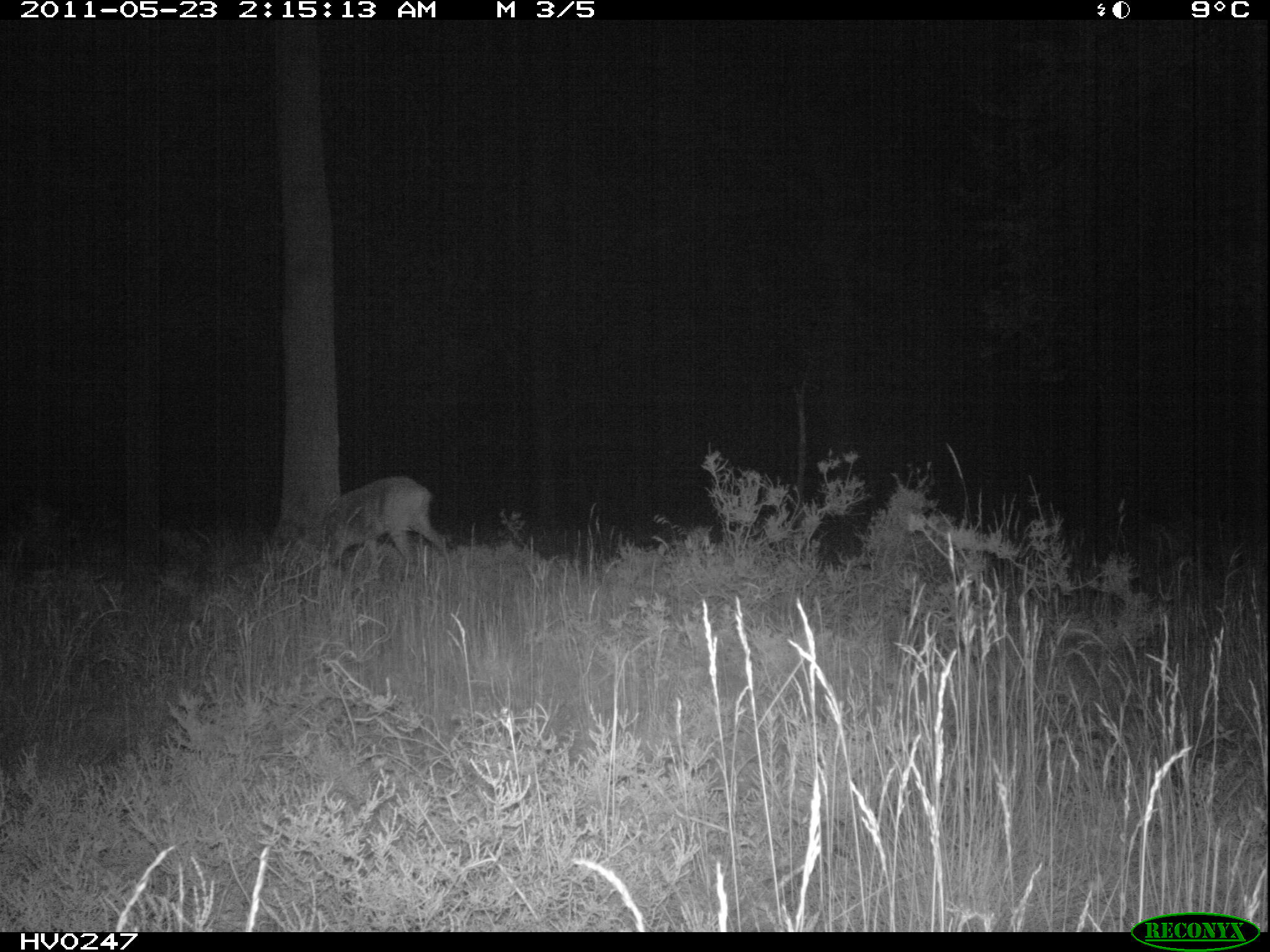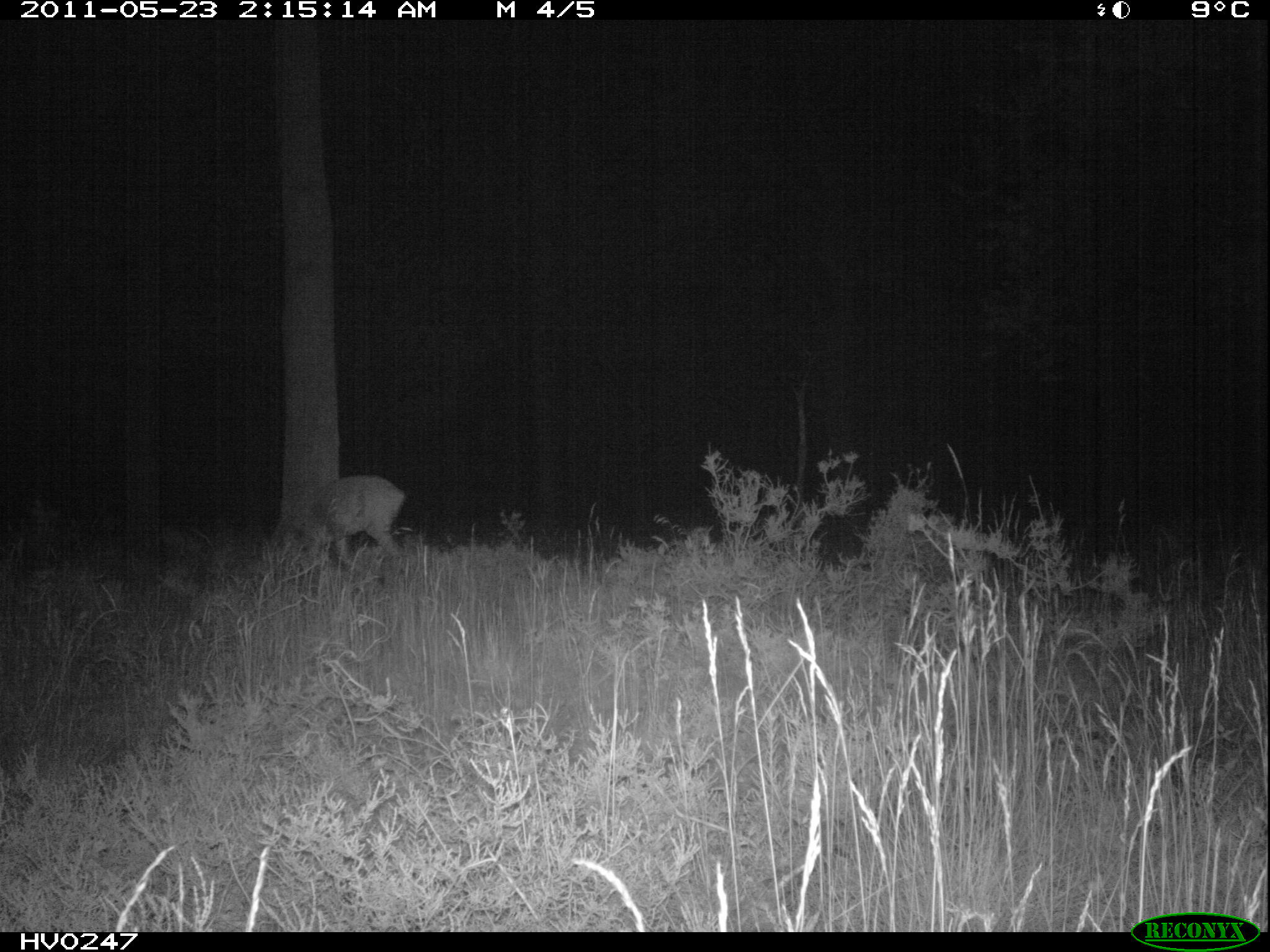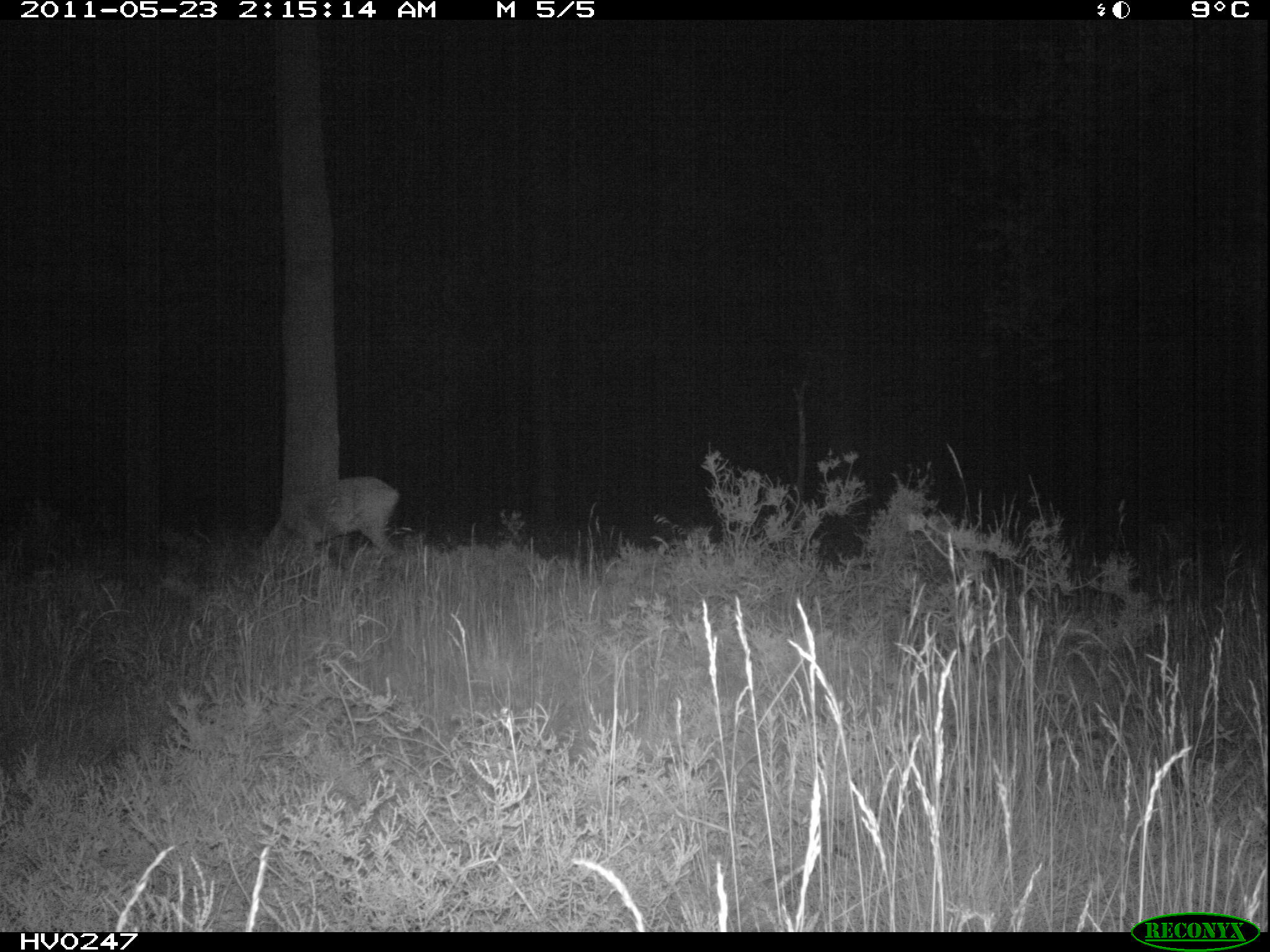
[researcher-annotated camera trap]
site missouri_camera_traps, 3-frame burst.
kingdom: Animalia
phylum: Chordata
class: Mammalia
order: Artiodactyla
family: Cervidae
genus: Capreolus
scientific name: Capreolus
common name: roe deer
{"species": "roe deer (Capreolus)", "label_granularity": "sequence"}